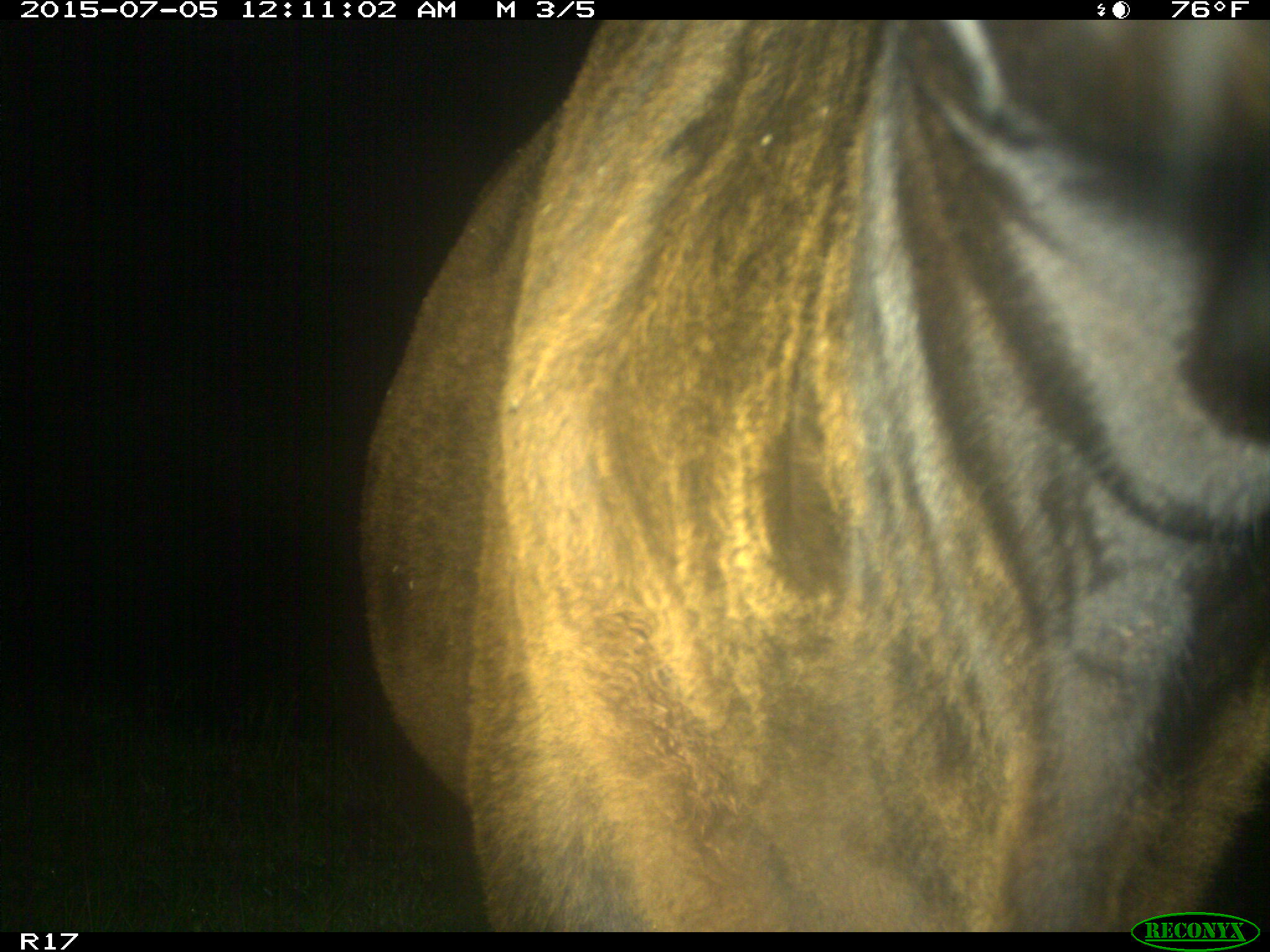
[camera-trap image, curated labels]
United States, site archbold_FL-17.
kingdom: Animalia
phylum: Chordata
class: Mammalia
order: Artiodactyla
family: Bovidae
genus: Bos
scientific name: Bos taurus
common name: domestic cow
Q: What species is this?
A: Bos taurus (domestic cow).